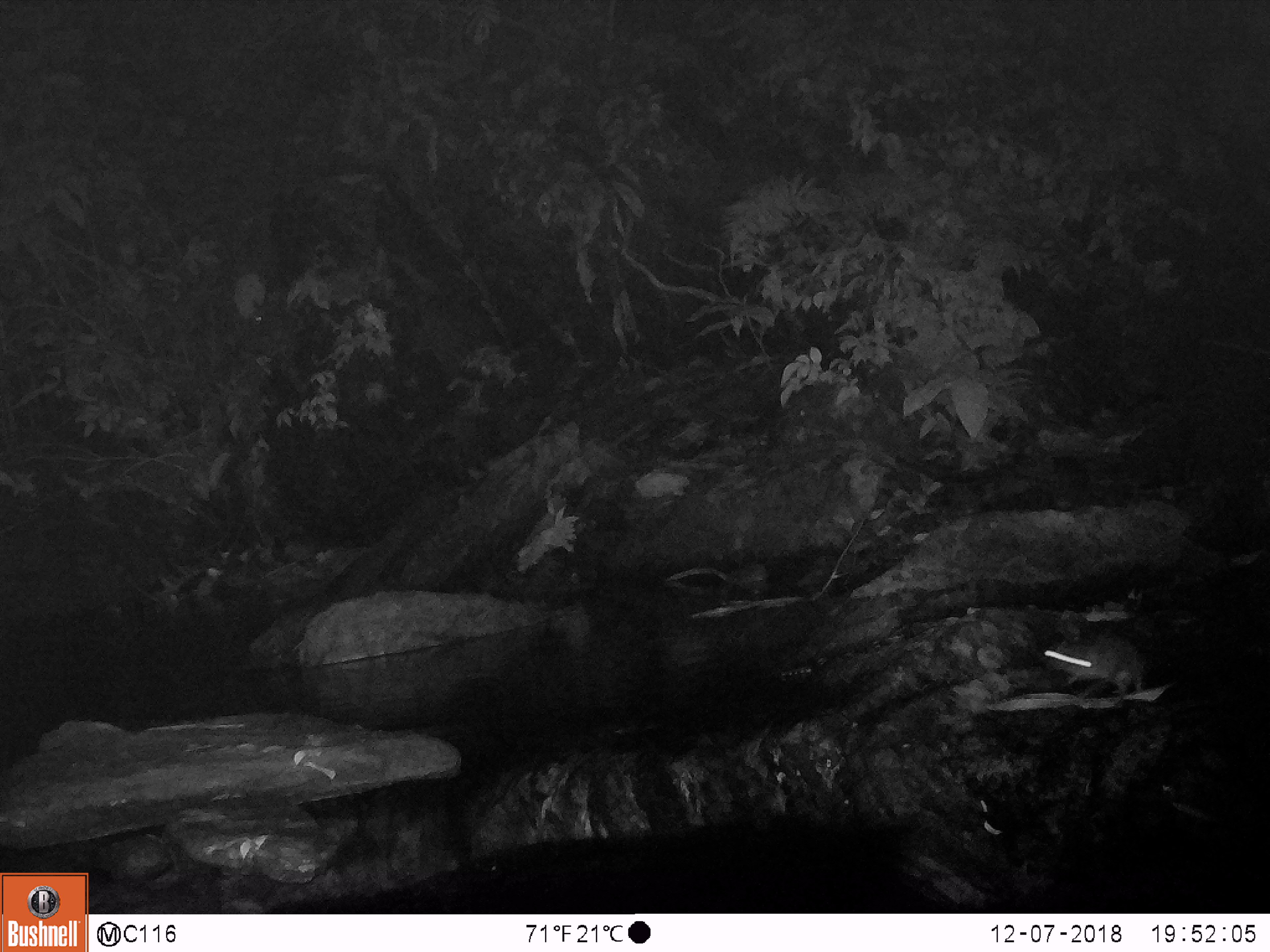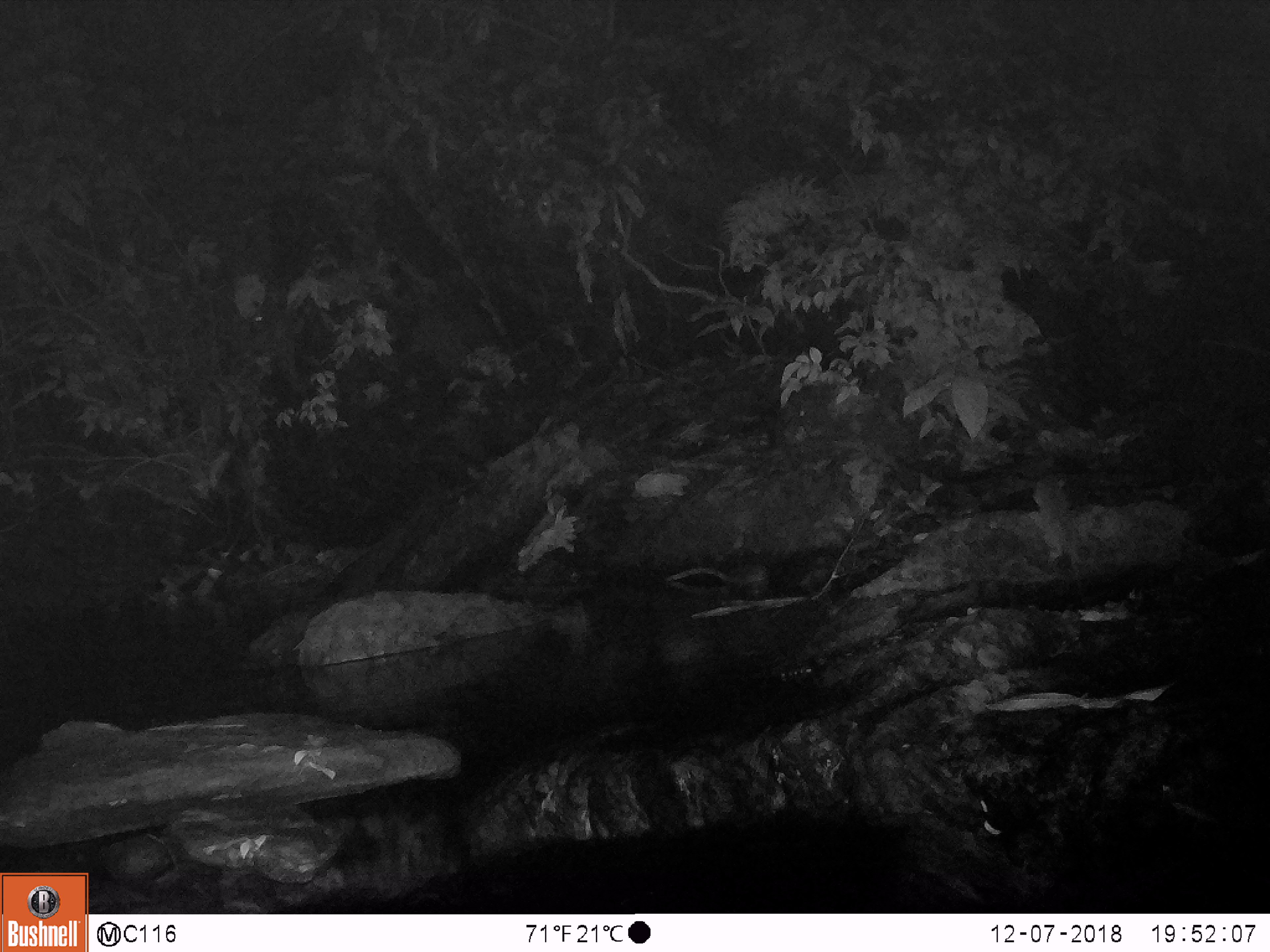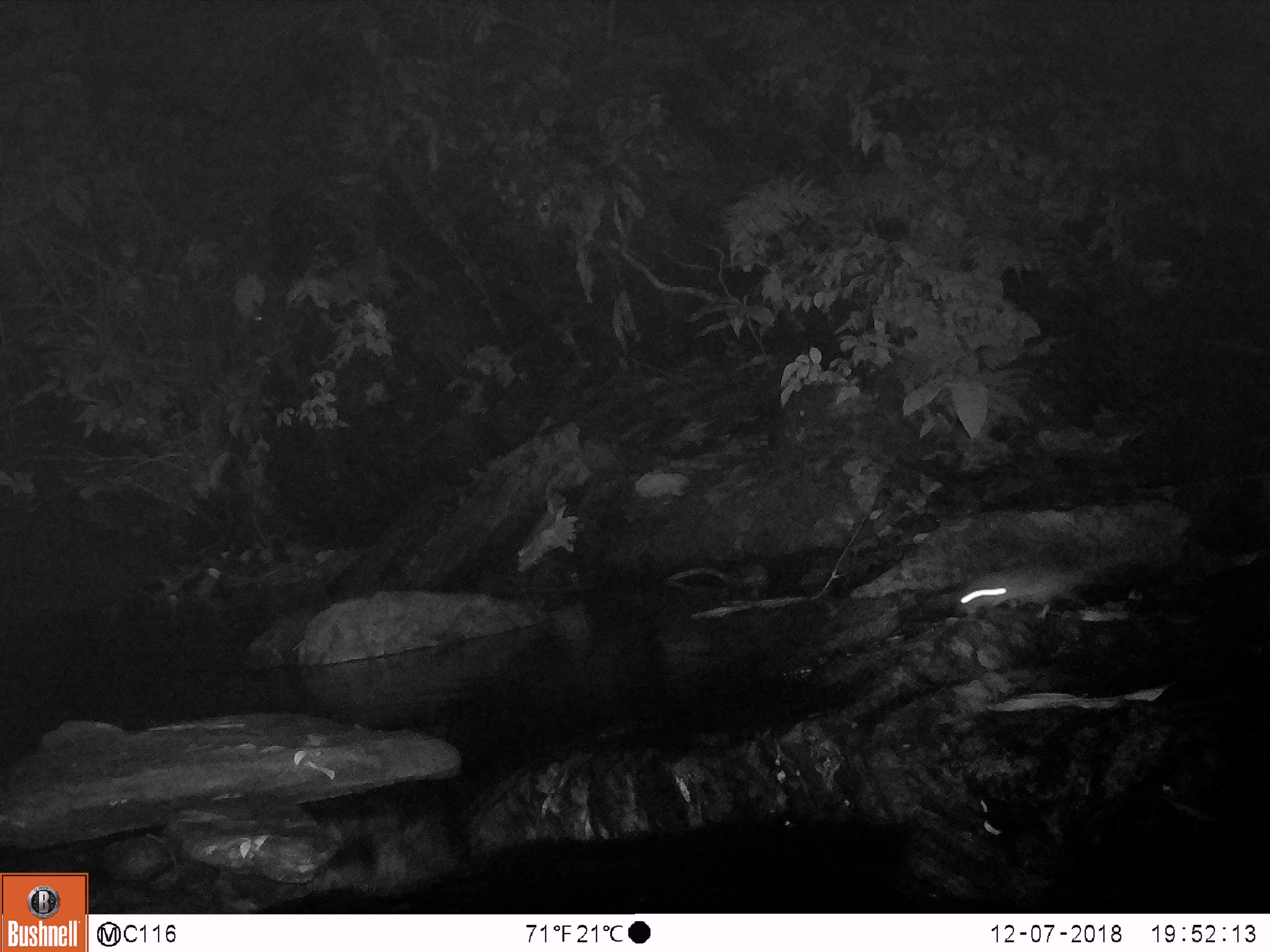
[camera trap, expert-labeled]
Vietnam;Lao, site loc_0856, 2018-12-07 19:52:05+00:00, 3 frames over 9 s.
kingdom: Animalia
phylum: Chordata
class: Mammalia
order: Rodentia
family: Muridae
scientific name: Muridae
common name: old-world mice and rats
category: unidentified murid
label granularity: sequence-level